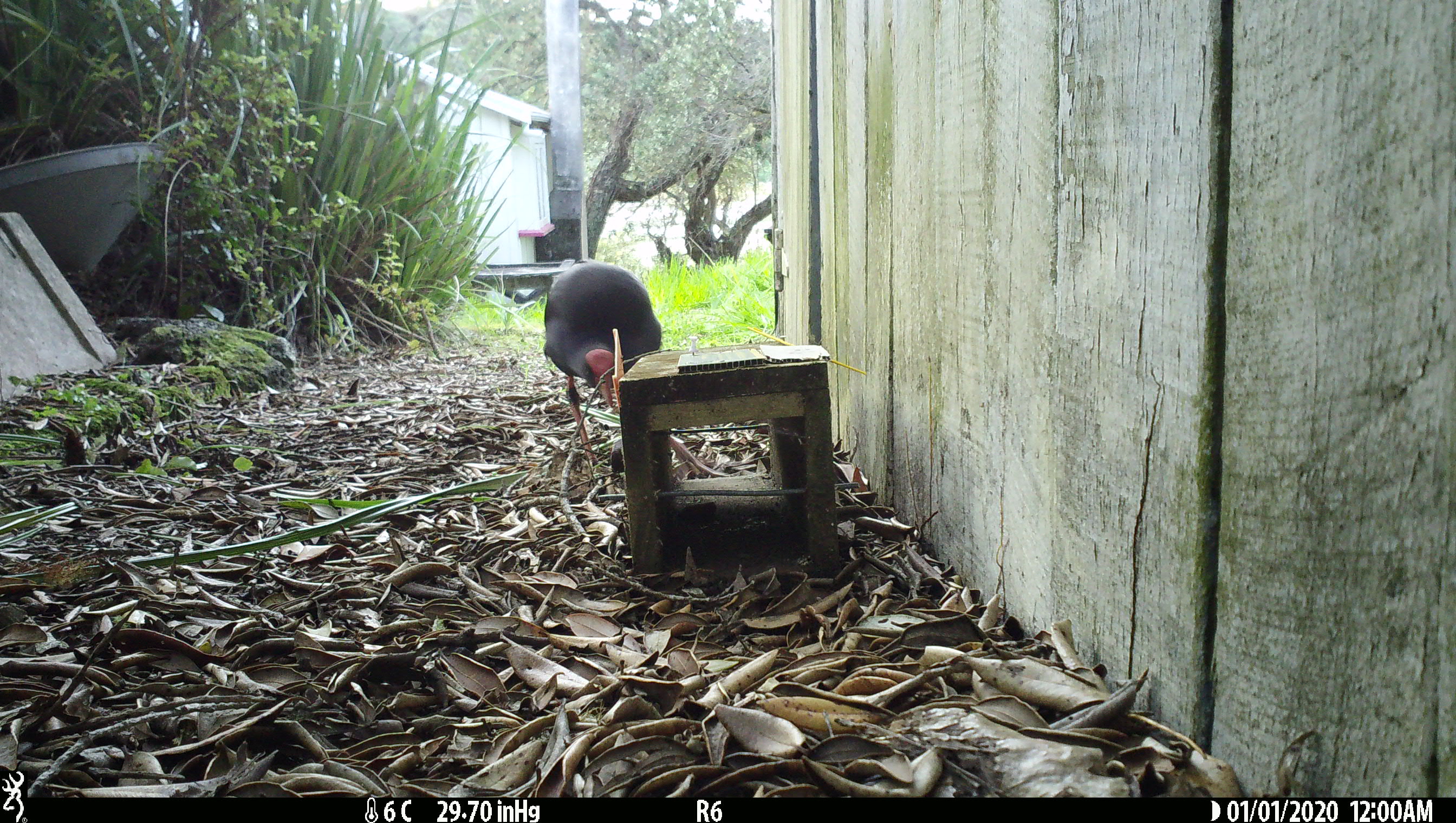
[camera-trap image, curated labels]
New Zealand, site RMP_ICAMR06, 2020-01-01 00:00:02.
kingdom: Animalia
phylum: Chordata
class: Aves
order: Gruiformes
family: Rallidae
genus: Porphyrio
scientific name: Porphyrio melanotus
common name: australasian swamphen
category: pukeko